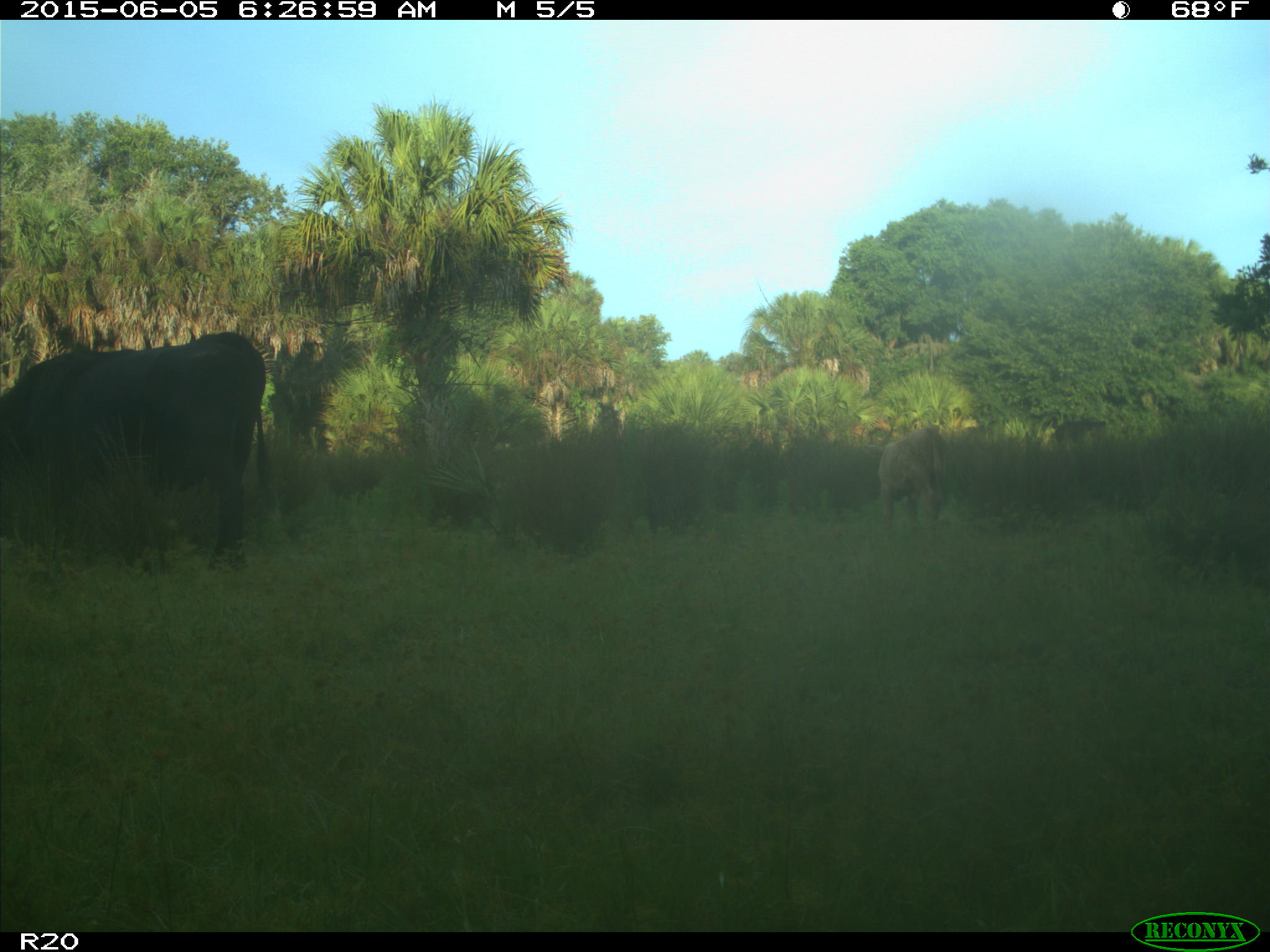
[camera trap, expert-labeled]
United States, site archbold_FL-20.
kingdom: Animalia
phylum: Chordata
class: Mammalia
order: Artiodactyla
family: Bovidae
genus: Bos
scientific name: Bos taurus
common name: domestic cow